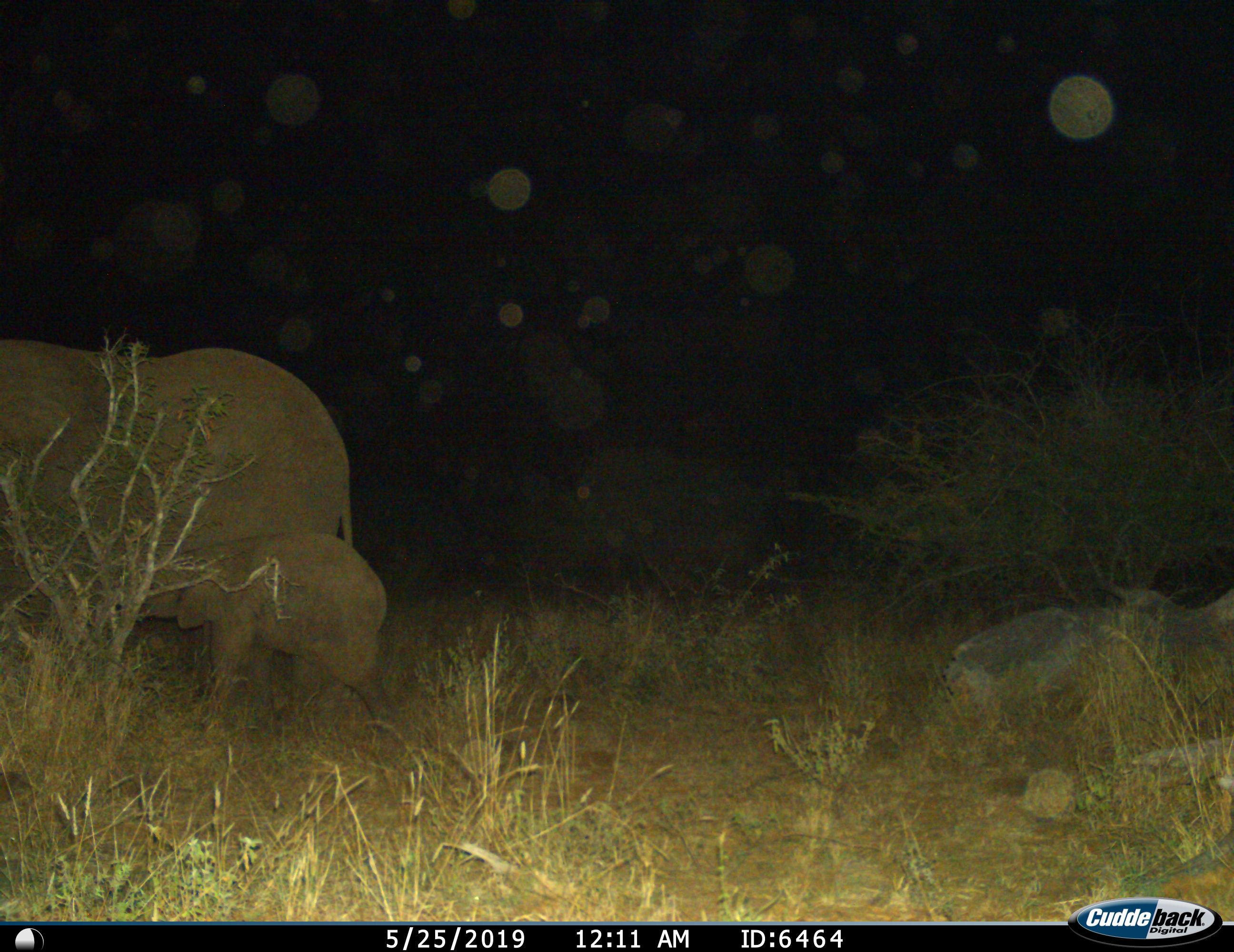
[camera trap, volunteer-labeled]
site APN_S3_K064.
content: unidentified animal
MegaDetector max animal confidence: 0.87